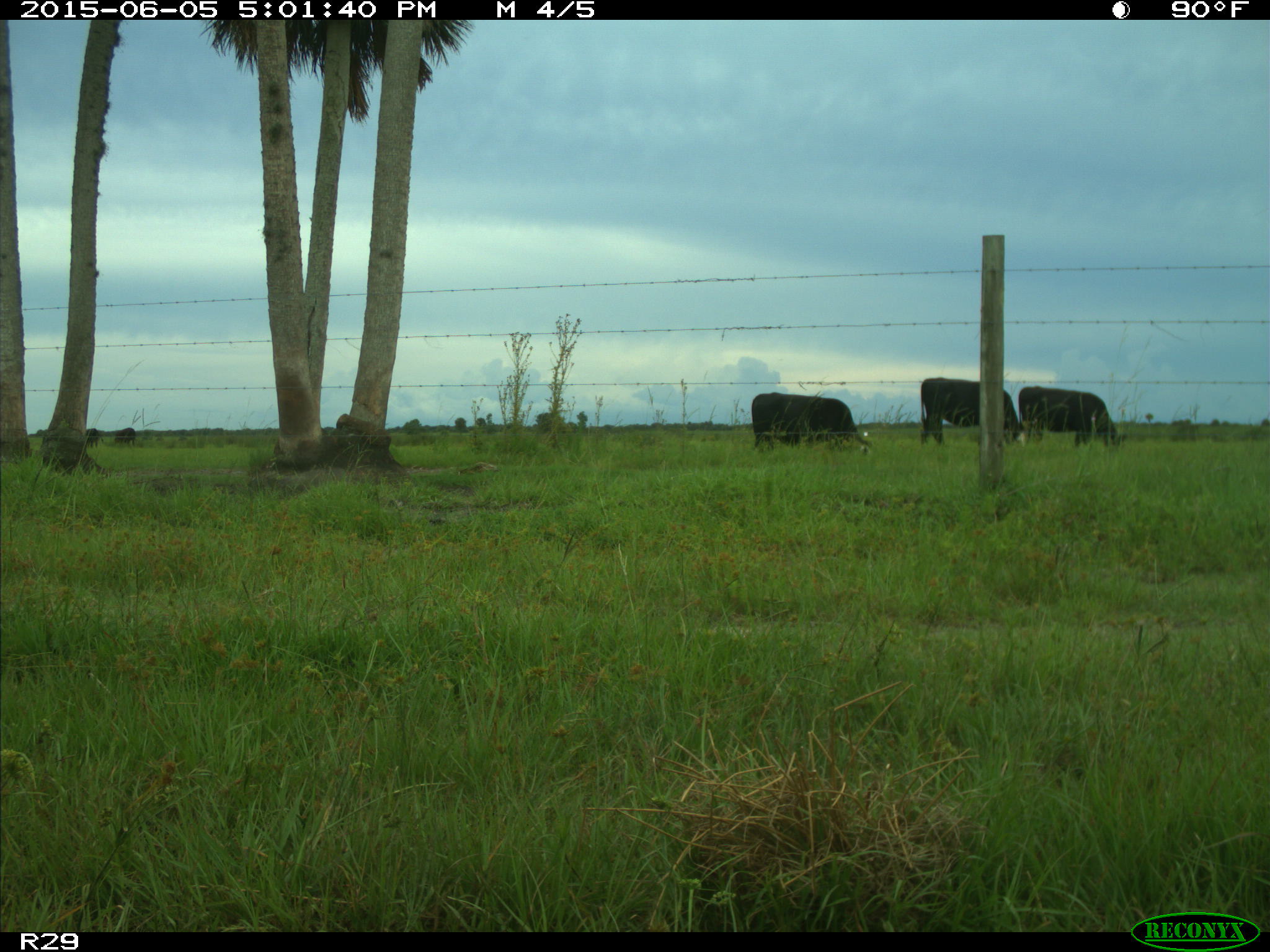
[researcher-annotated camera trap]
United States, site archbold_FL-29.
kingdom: Animalia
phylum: Chordata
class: Mammalia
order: Artiodactyla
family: Bovidae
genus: Bos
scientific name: Bos taurus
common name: domestic cow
Bos taurus (domestic cow).